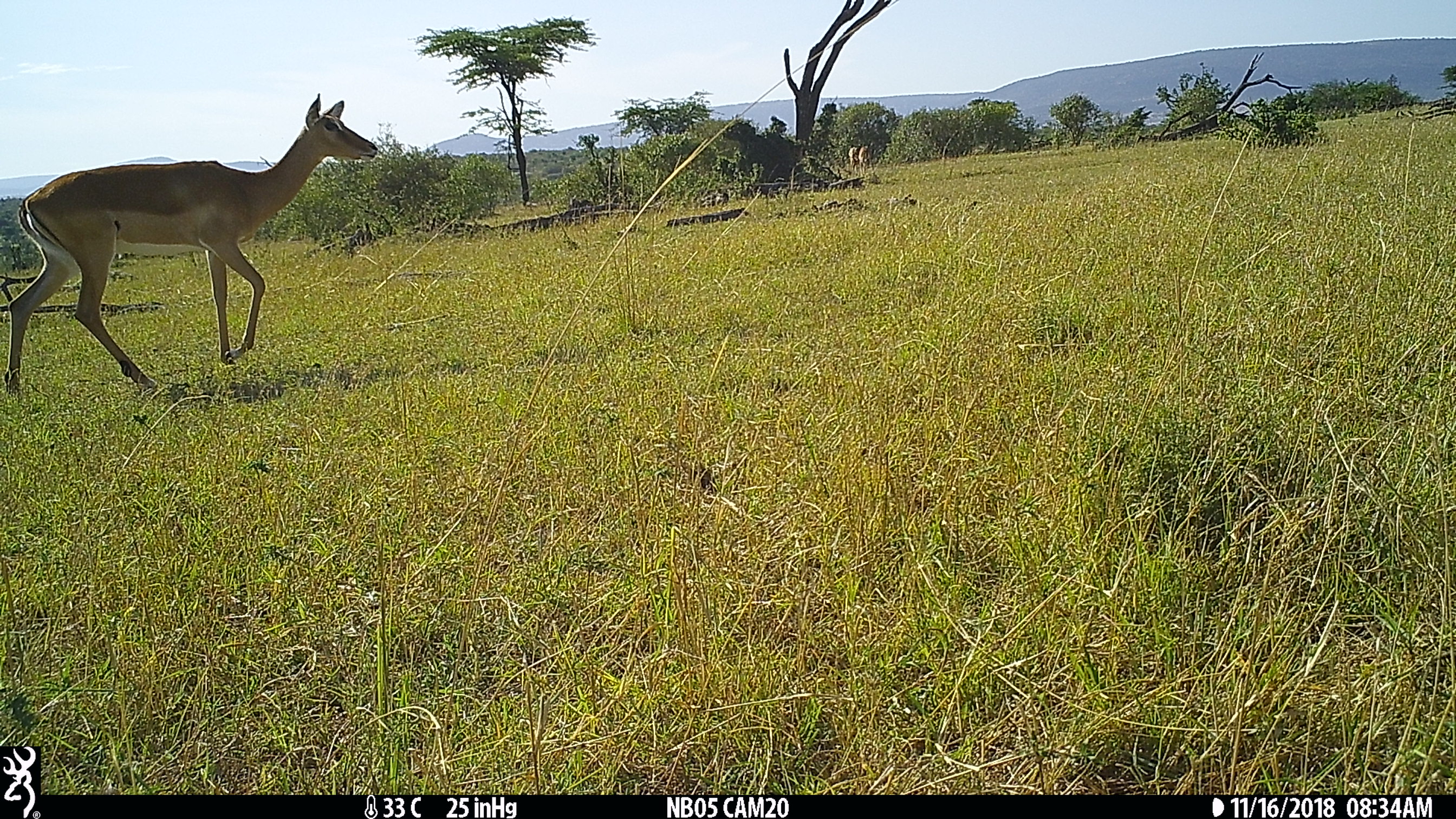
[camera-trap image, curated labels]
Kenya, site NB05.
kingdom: Animalia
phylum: Chordata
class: Mammalia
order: Artiodactyla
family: Bovidae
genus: Aepyceros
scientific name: Aepyceros melampus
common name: impala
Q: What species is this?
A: Impala (Aepyceros melampus).